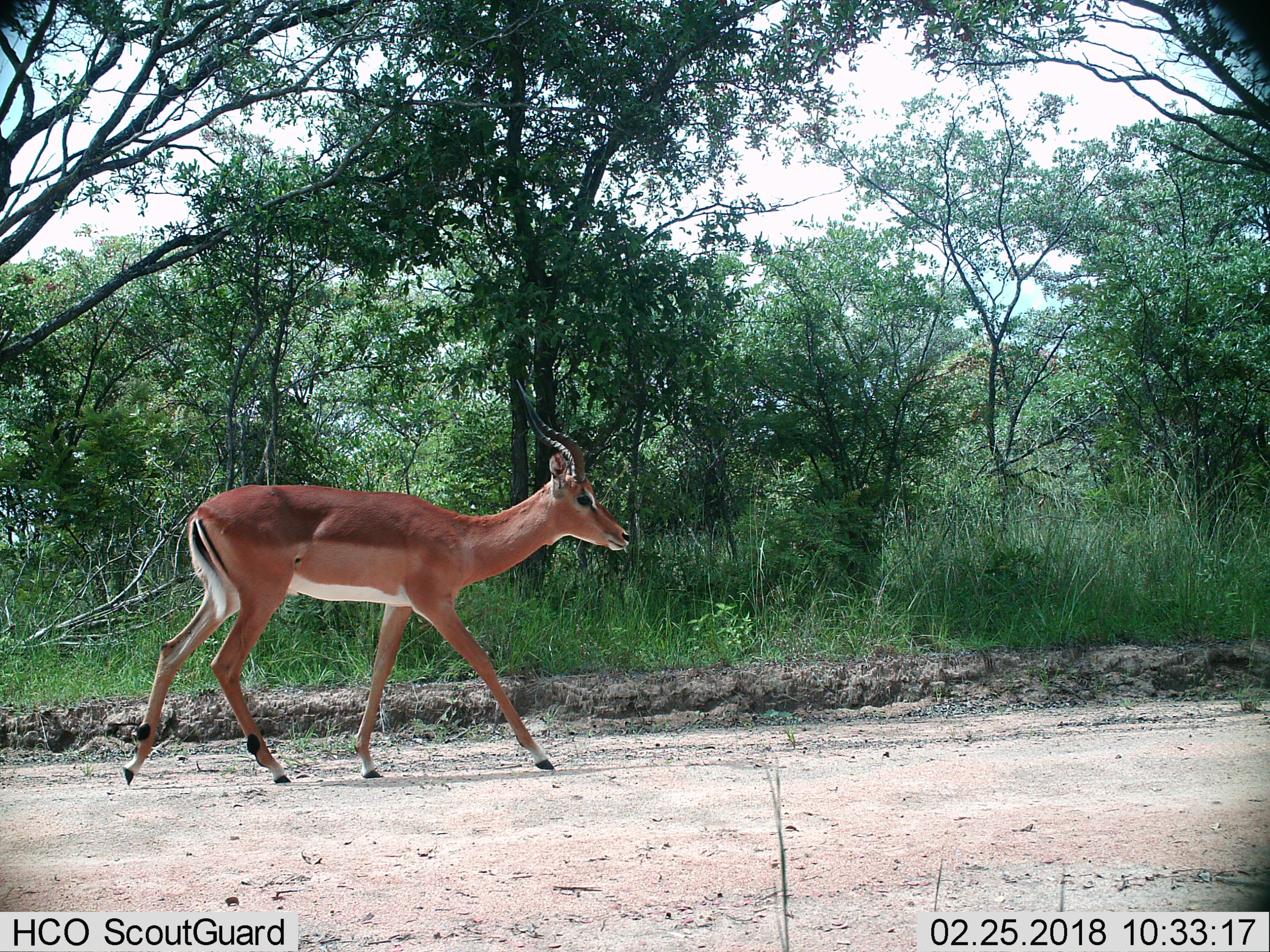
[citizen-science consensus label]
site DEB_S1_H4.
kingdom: Animalia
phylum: Chordata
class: Mammalia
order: Artiodactyla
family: Bovidae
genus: Aepyceros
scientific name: Aepyceros melampus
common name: impala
Impala (Aepyceros melampus), count 1. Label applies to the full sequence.